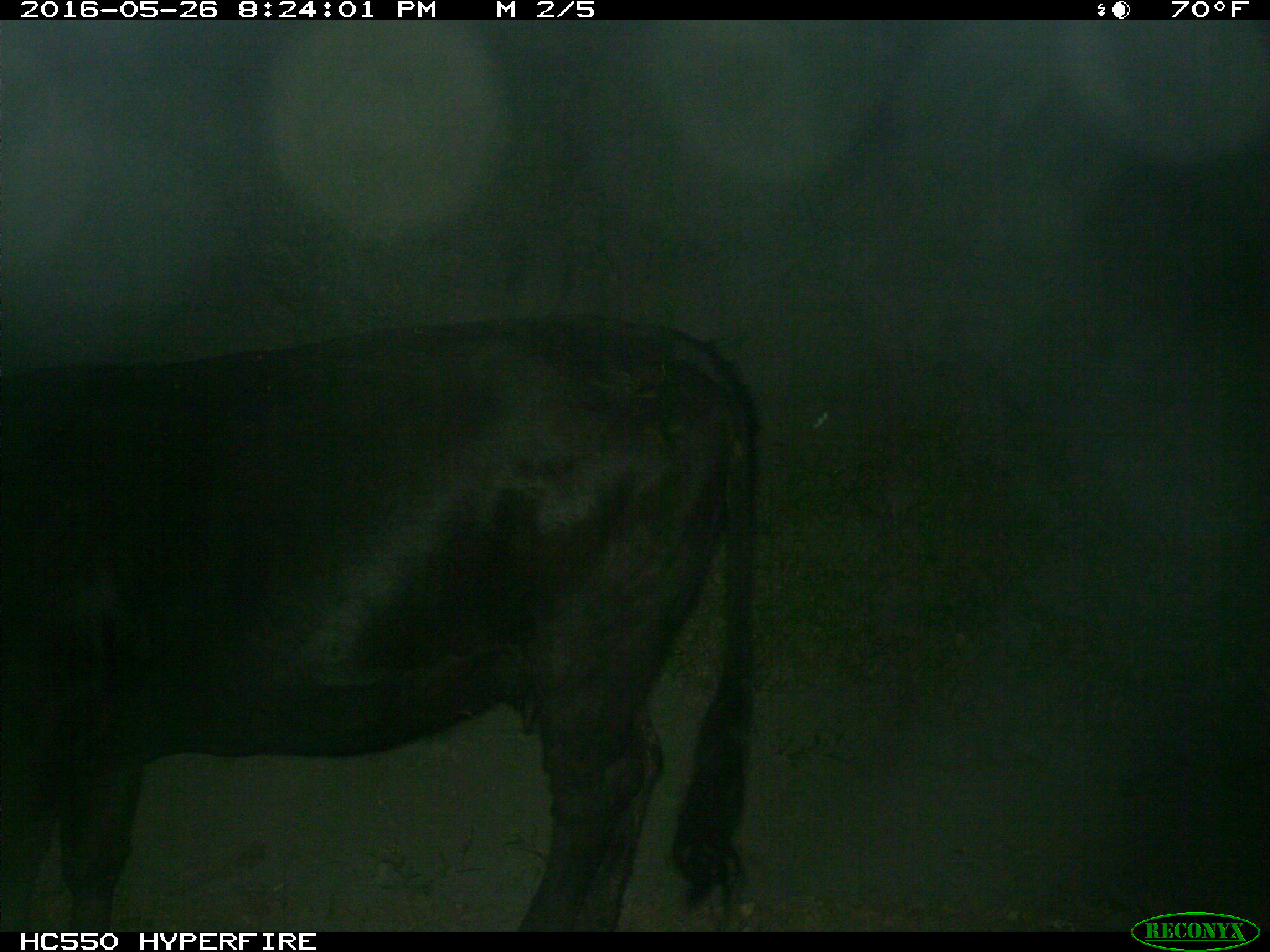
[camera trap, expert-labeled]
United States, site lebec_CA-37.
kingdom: Animalia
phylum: Chordata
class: Mammalia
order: Artiodactyla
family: Bovidae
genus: Bos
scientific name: Bos taurus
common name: domestic cow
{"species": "Bos taurus (domestic cow)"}